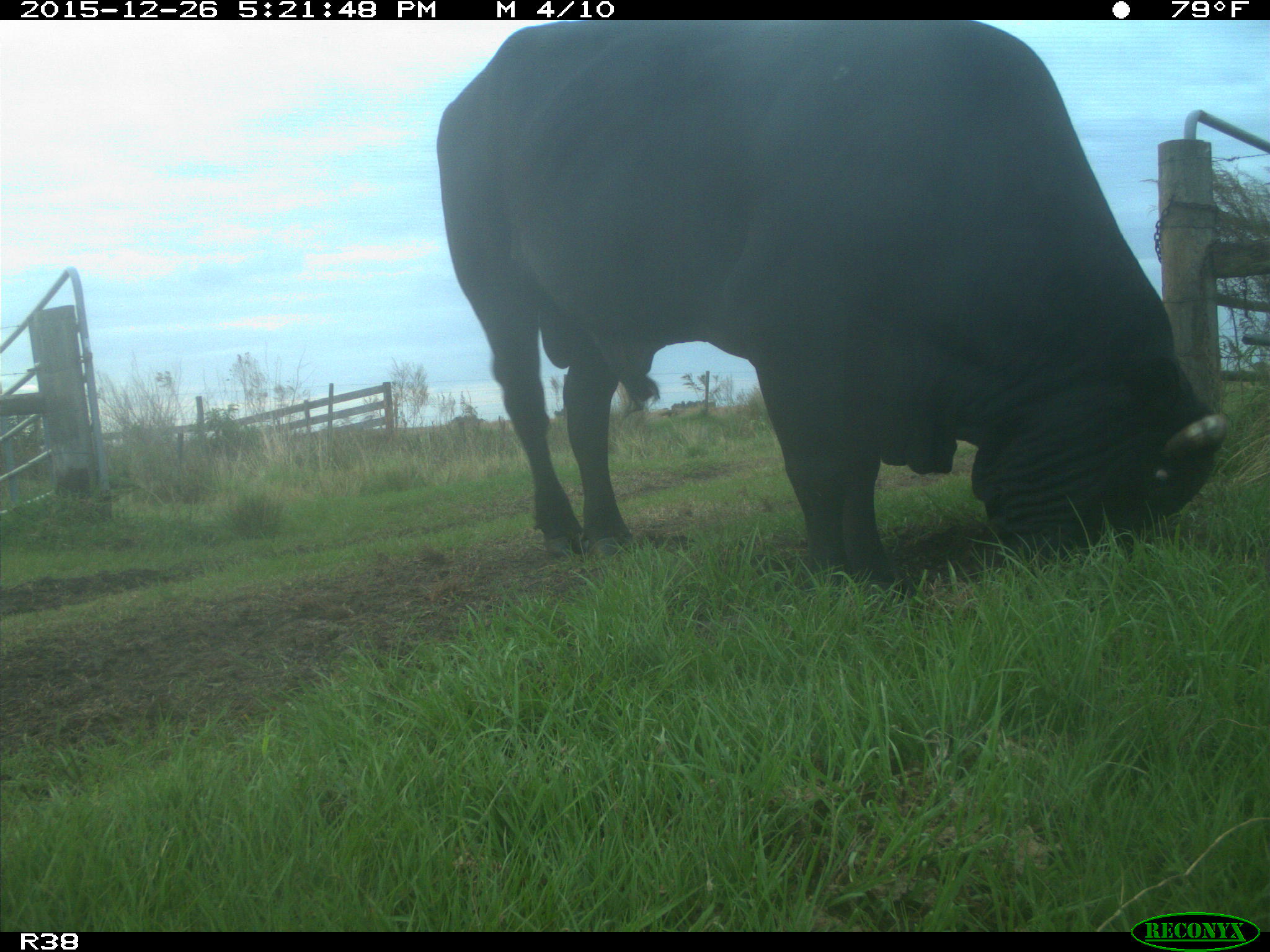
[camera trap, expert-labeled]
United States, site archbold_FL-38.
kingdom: Animalia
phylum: Chordata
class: Mammalia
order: Artiodactyla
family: Bovidae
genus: Bos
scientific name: Bos taurus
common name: domestic cow